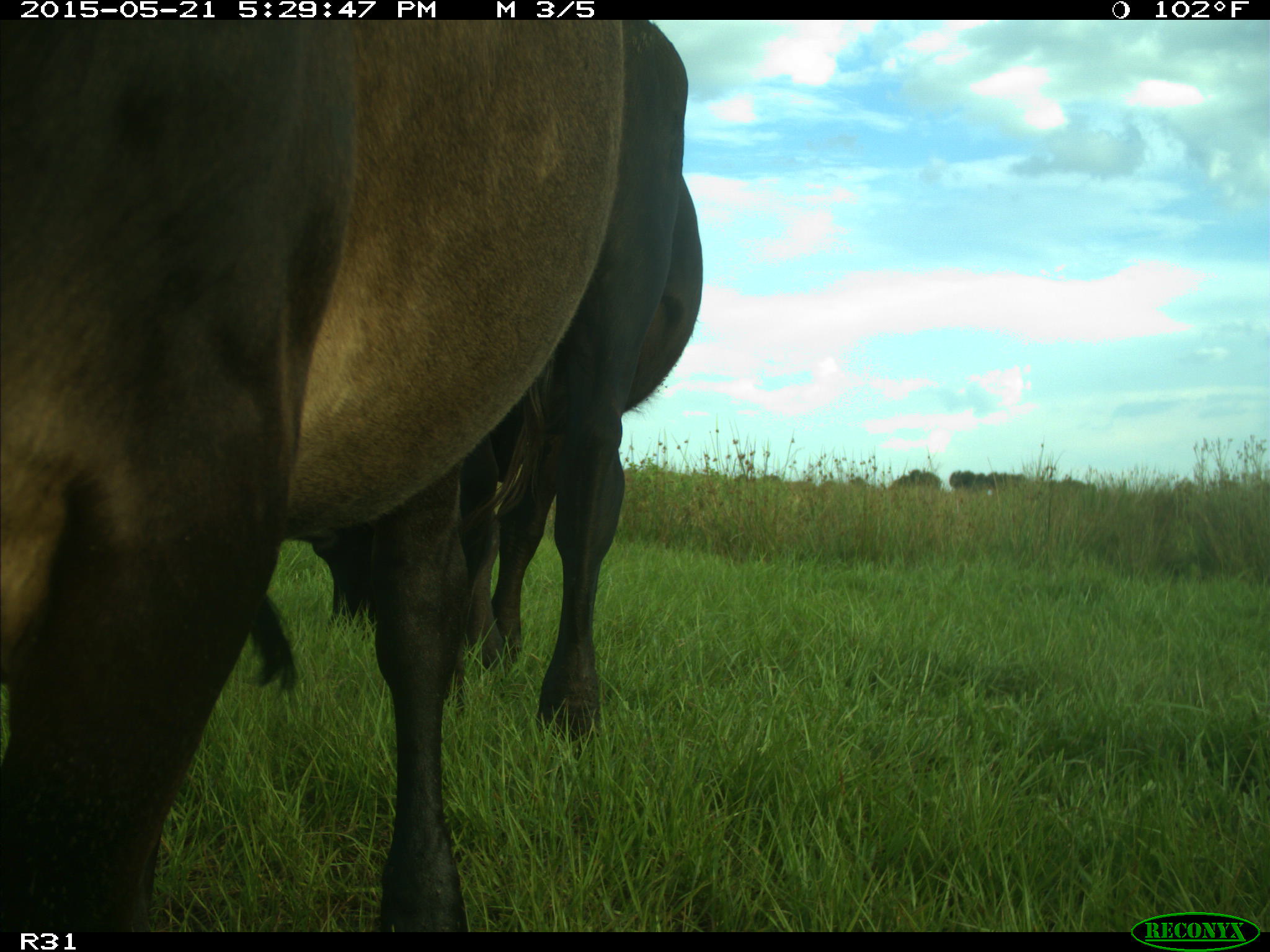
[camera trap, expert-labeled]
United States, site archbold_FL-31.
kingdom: Animalia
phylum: Chordata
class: Mammalia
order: Artiodactyla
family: Bovidae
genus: Bos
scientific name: Bos taurus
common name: domestic cow